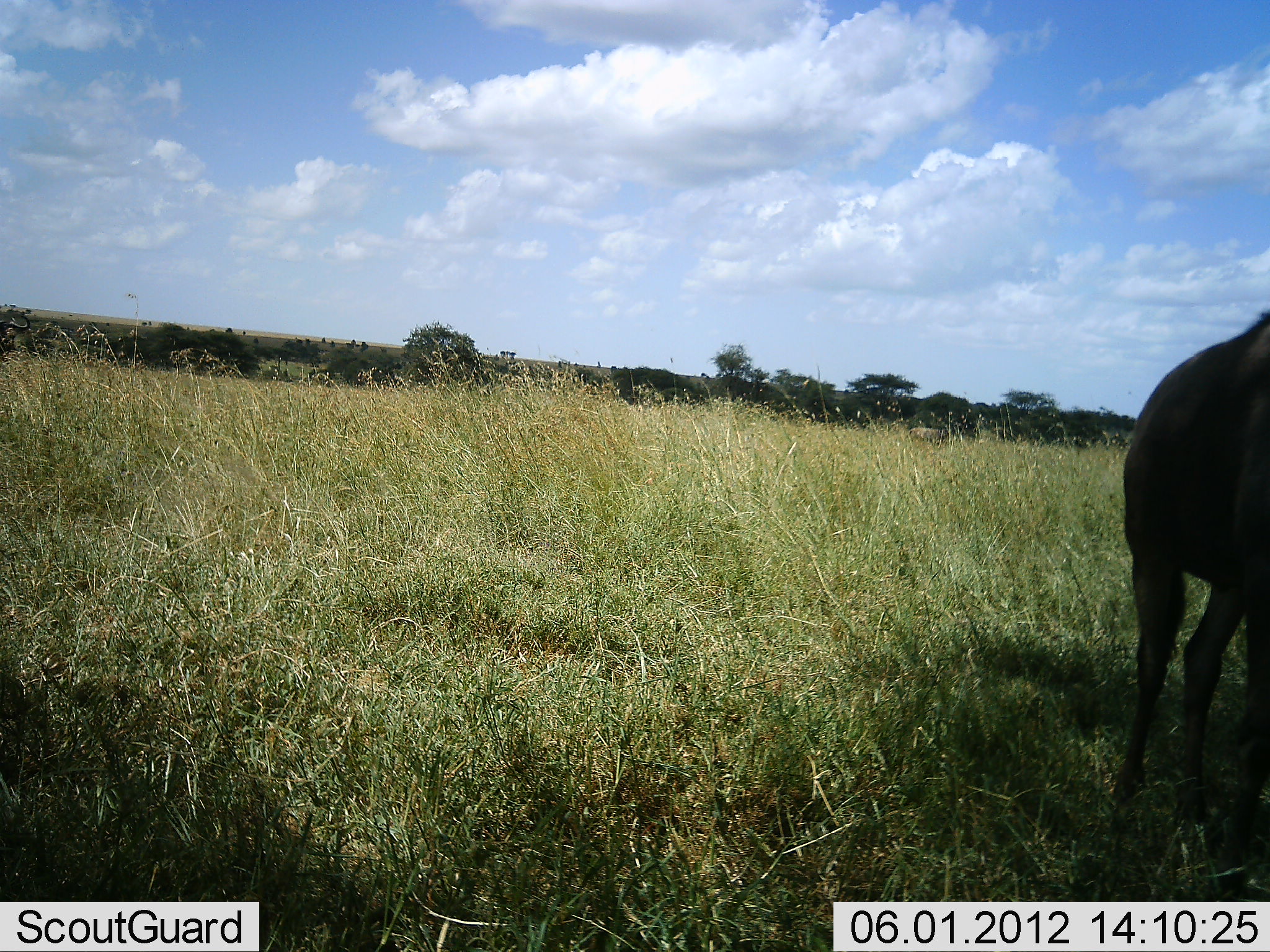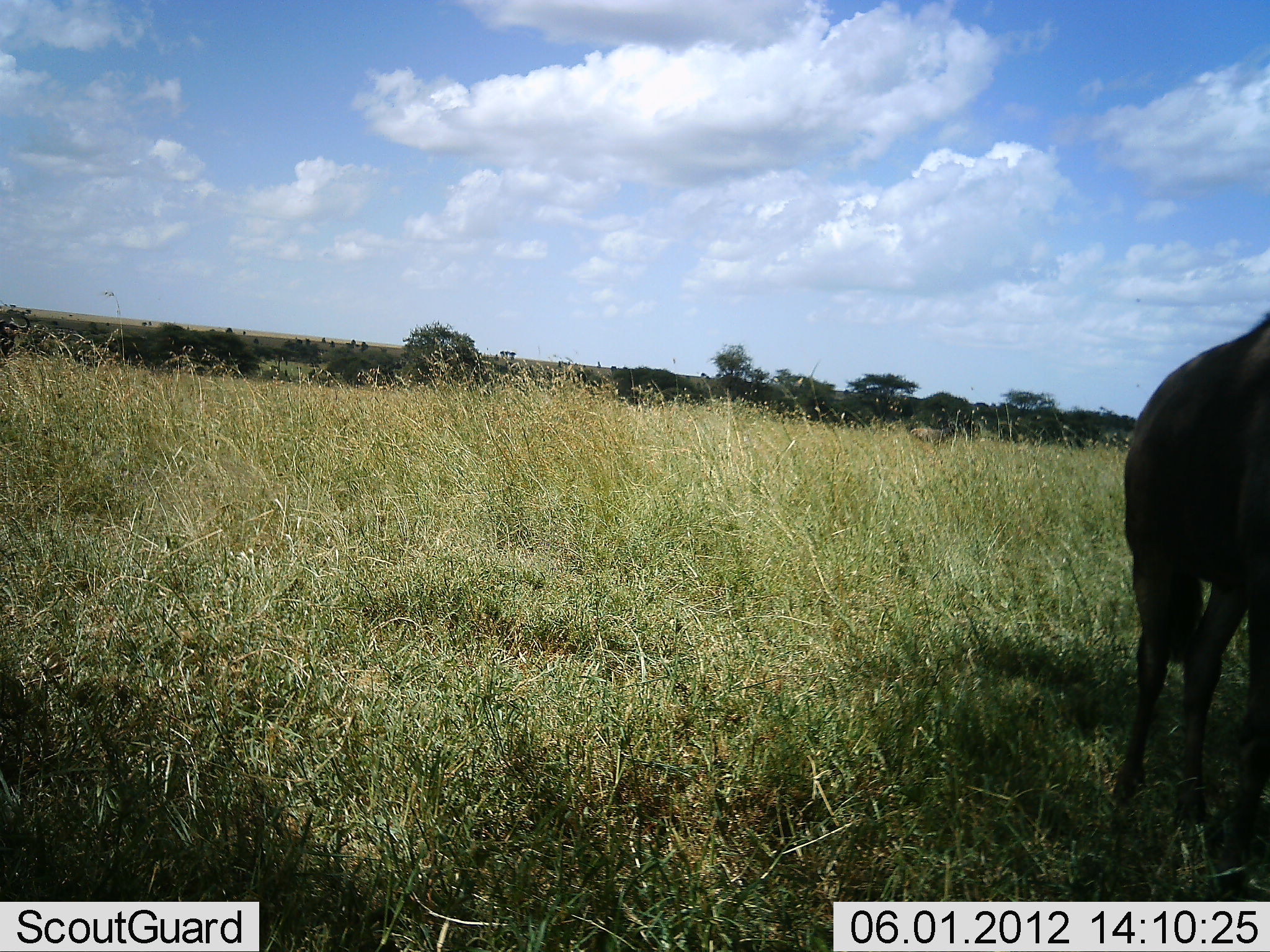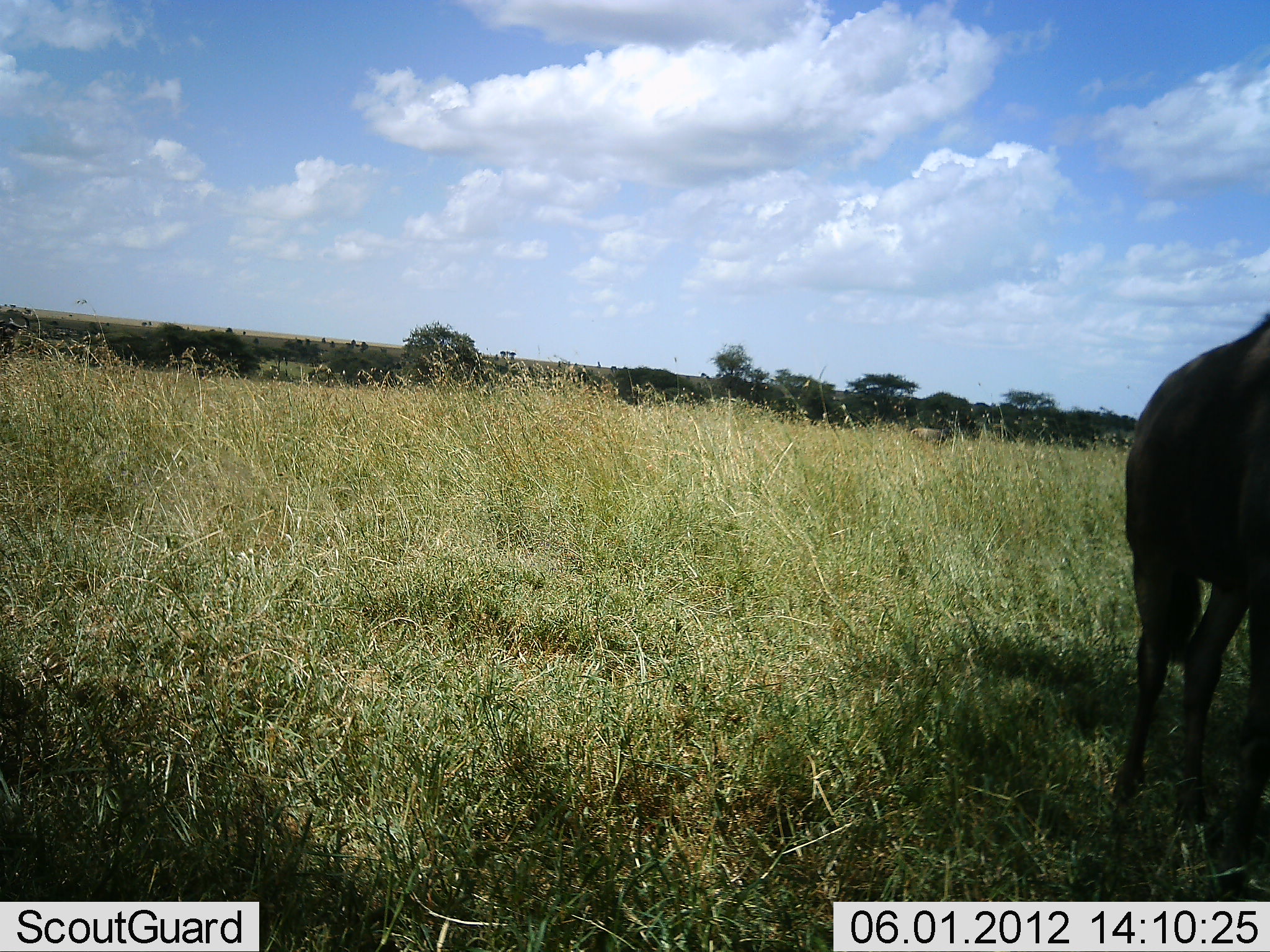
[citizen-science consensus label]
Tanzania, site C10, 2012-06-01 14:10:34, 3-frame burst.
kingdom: Animalia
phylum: Chordata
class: Mammalia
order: Artiodactyla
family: Bovidae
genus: Connochaetes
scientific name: Connochaetes taurinus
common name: blue wildebeest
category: wildebeest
Wildebeest (blue wildebeest) (Connochaetes taurinus), count 1. Behavior (volunteer vote fractions): standing 100%, resting 0%, moving 0%, interacting 0%. Young present (vote fraction): 0%. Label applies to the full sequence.